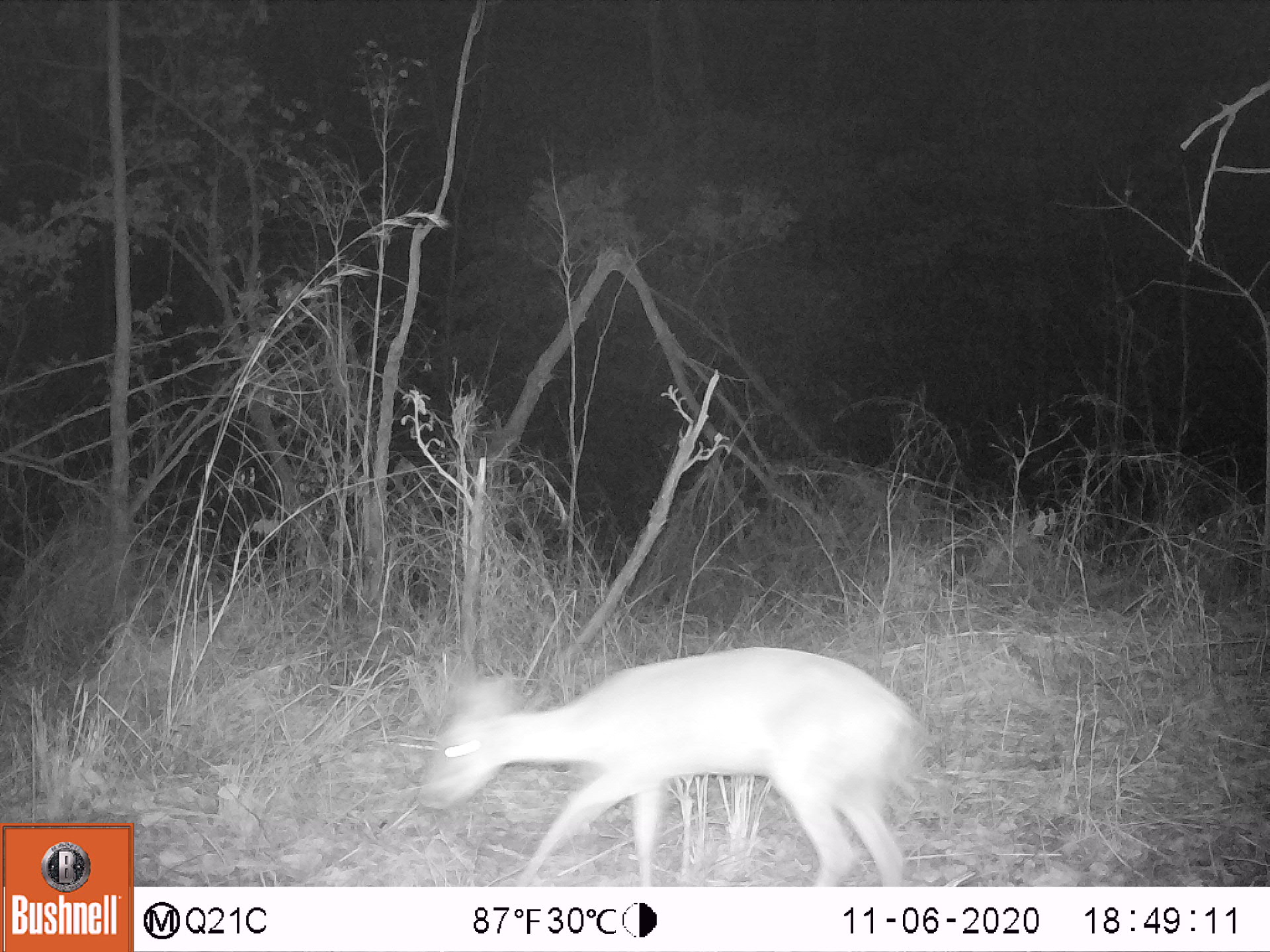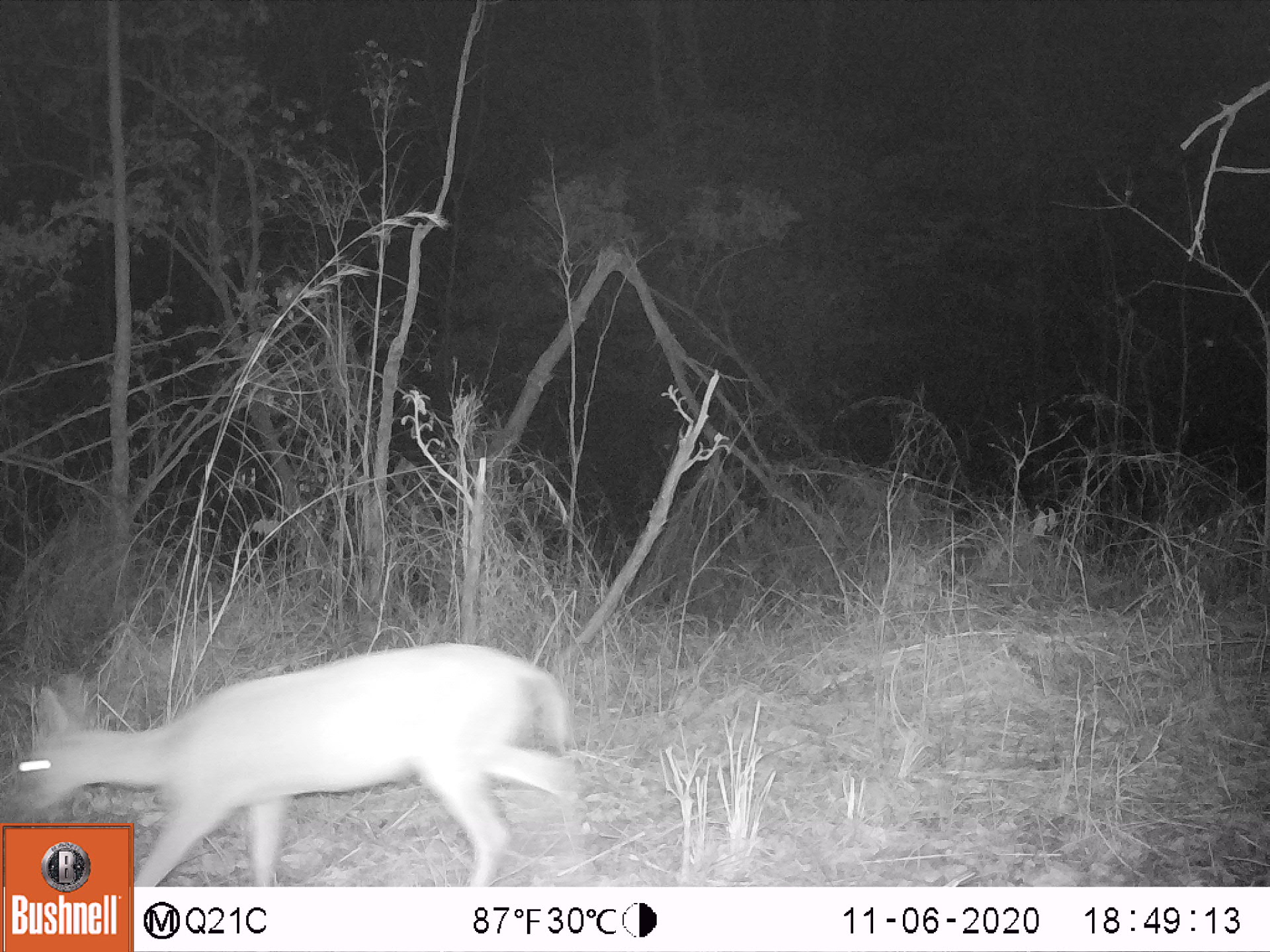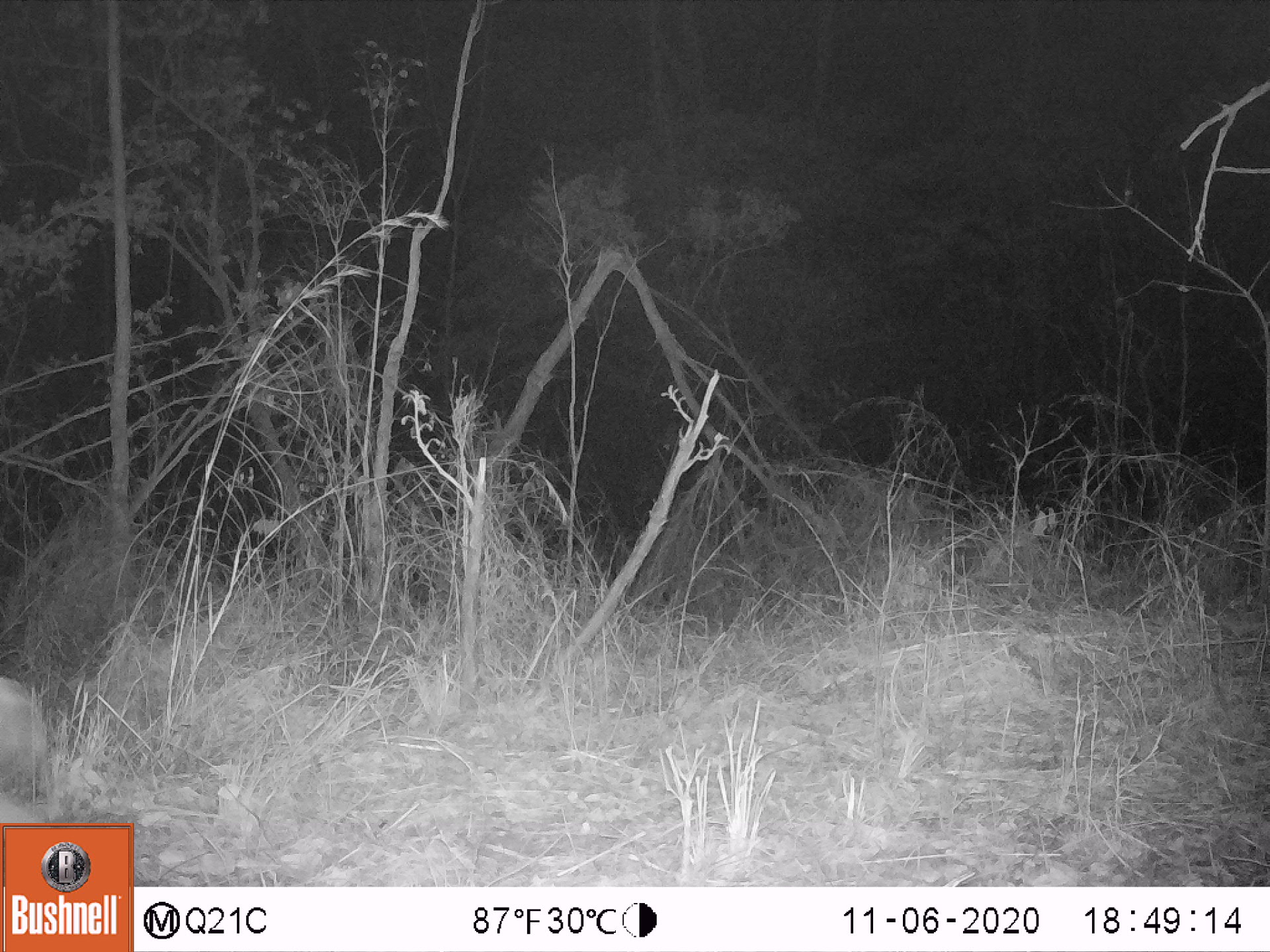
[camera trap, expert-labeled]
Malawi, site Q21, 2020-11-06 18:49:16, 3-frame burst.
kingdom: Animalia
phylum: Chordata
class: Mammalia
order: Artiodactyla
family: Bovidae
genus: Sylvicapra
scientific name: Sylvicapra grimmia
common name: common duiker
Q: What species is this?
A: Common duiker (Sylvicapra grimmia).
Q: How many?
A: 1.